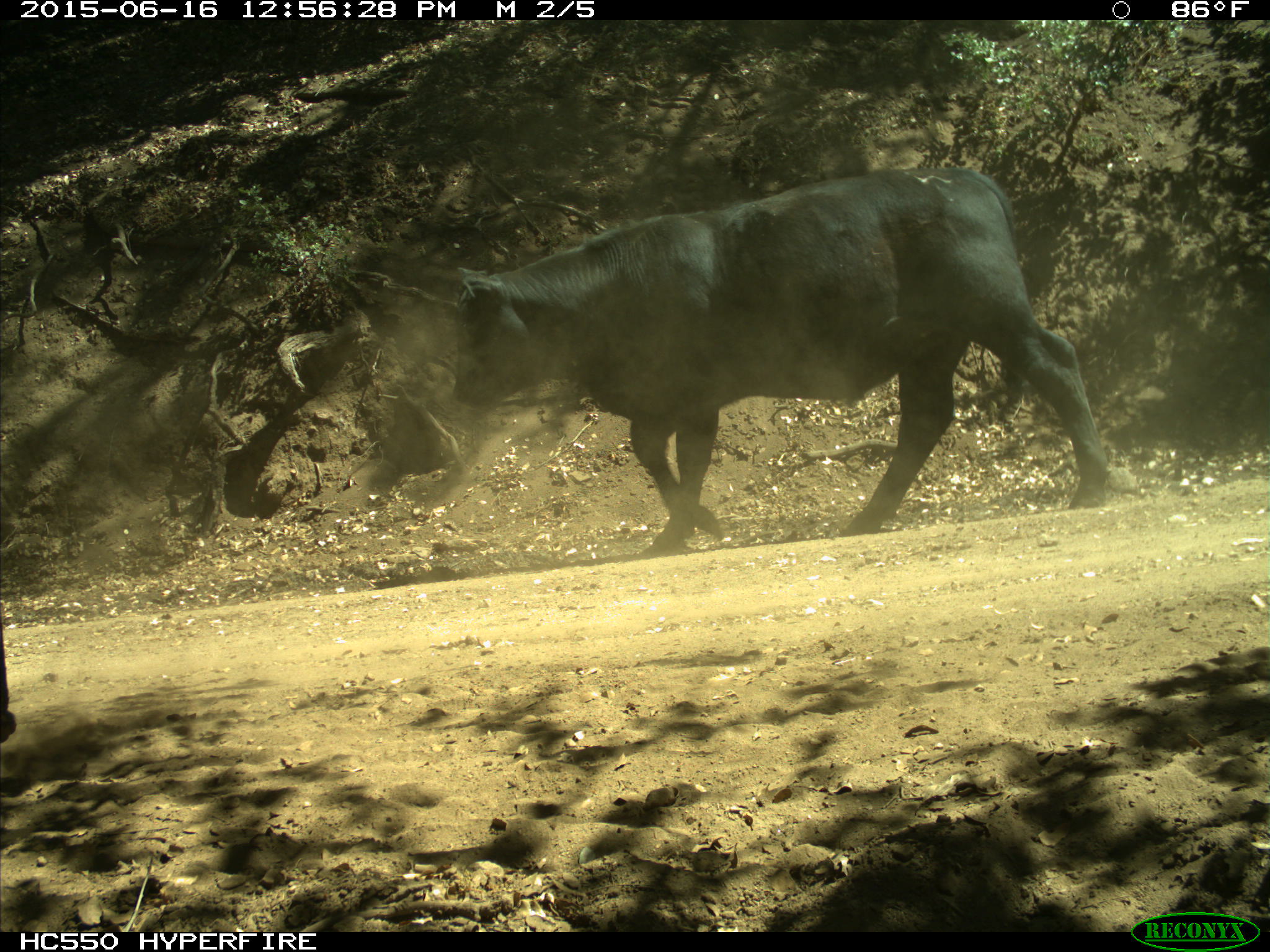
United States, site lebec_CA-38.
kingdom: Animalia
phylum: Chordata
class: Mammalia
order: Artiodactyla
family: Bovidae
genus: Bos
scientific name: Bos taurus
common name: domestic cow